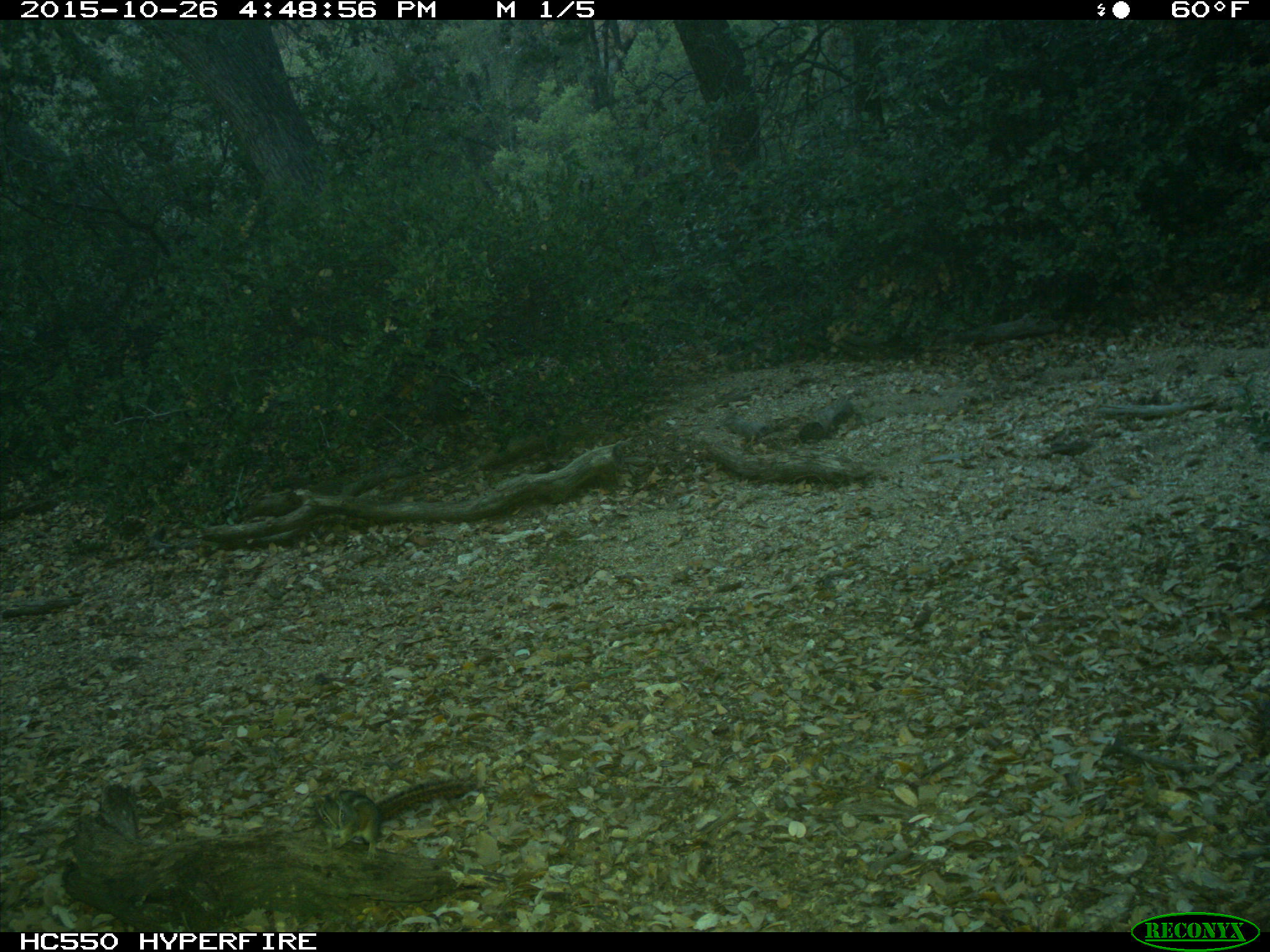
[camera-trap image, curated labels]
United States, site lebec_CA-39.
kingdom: Animalia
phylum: Chordata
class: Mammalia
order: Rodentia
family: Sciuridae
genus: Tamias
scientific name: Tamias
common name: chipmunk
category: unidentified chipmunk